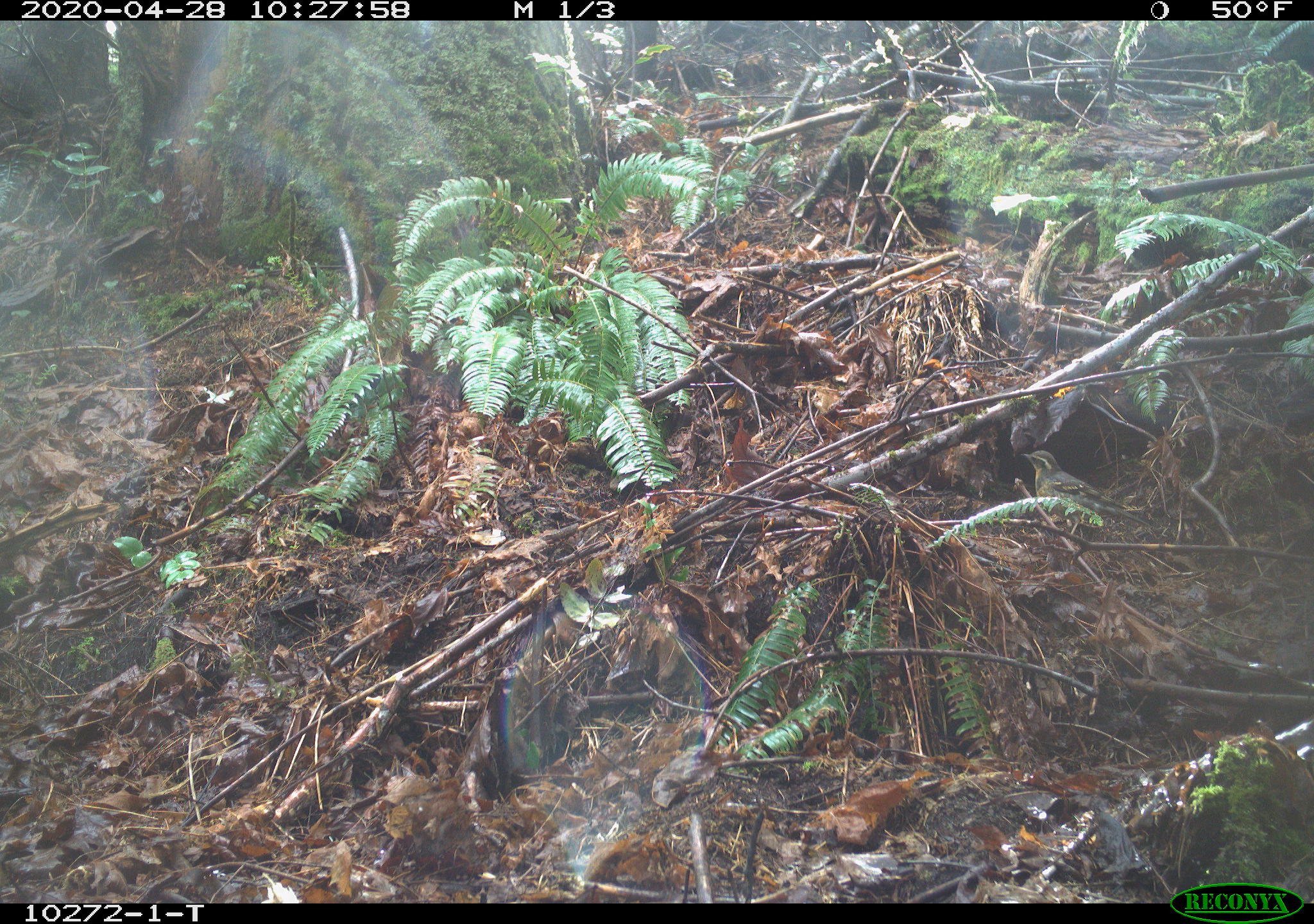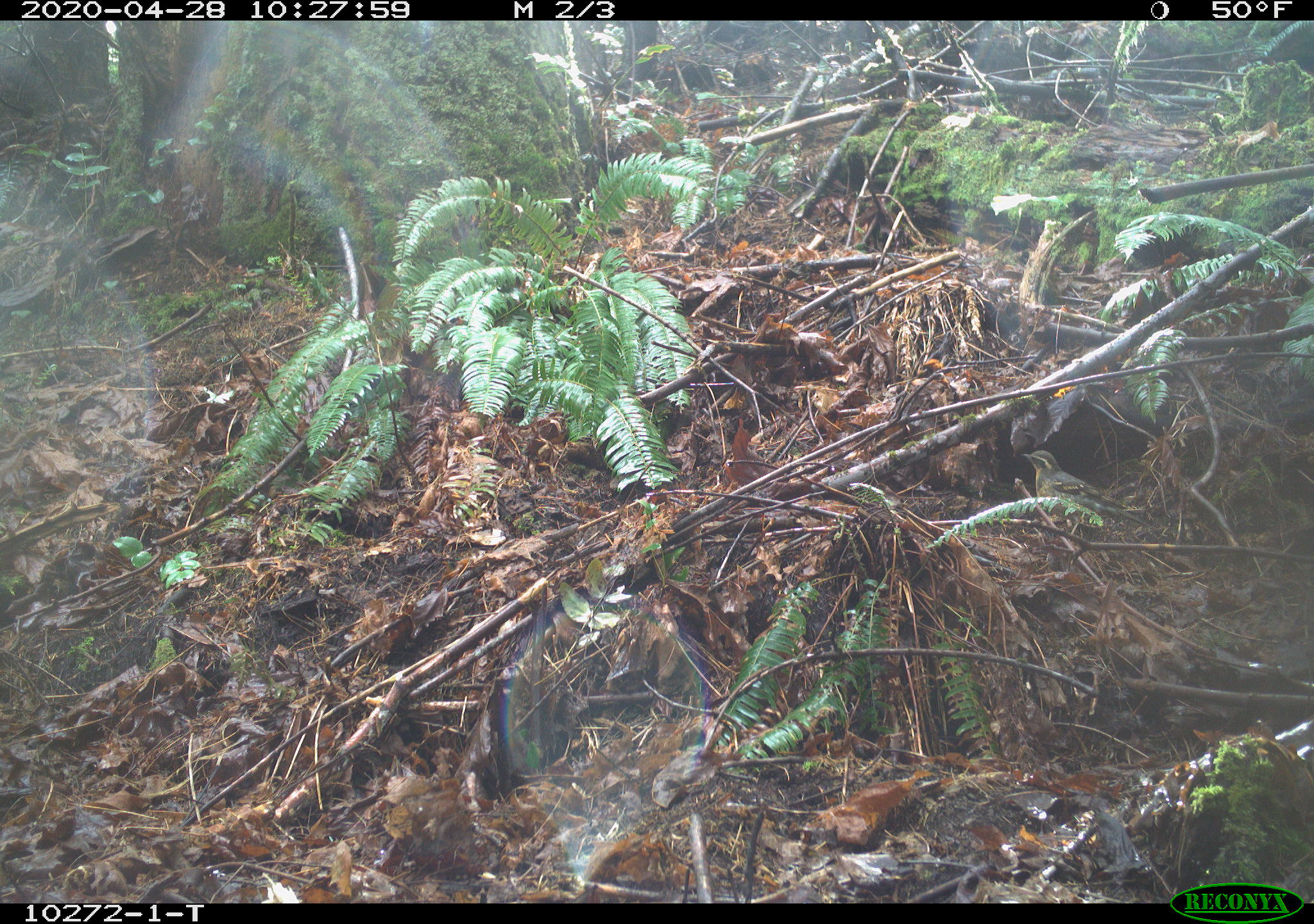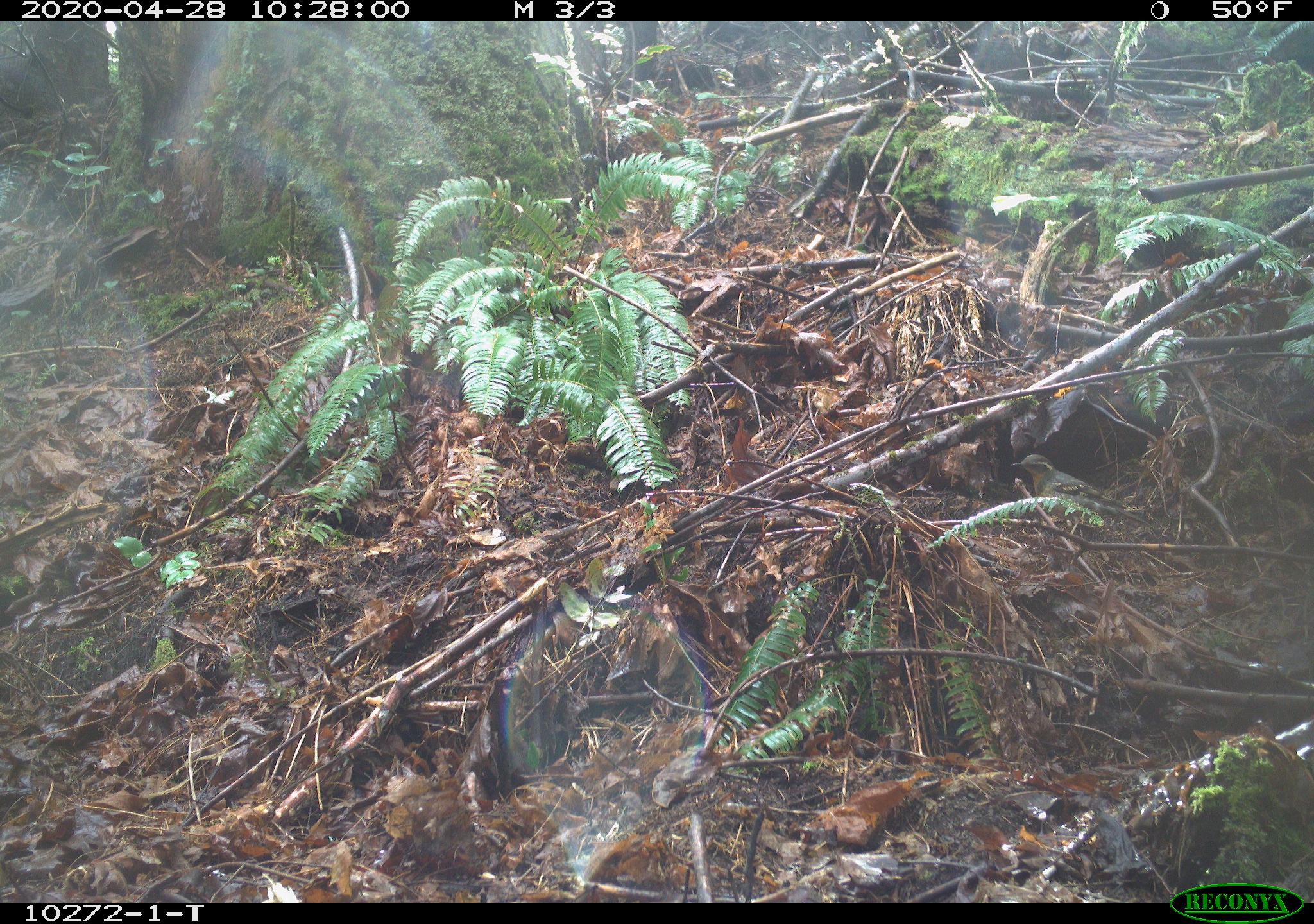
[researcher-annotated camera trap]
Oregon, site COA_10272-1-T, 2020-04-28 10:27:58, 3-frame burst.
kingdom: Animalia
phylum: Chordata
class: Aves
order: Passeriformes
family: Turdidae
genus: Ixoreus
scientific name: Ixoreus naevius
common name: varied thrush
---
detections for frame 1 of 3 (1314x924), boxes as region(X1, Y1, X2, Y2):
varied thrush: region(1018, 447, 1152, 529)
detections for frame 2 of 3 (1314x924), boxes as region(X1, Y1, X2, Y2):
varied thrush: region(1017, 447, 1145, 526)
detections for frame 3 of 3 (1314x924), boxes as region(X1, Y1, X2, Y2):
varied thrush: region(1008, 451, 1152, 529)